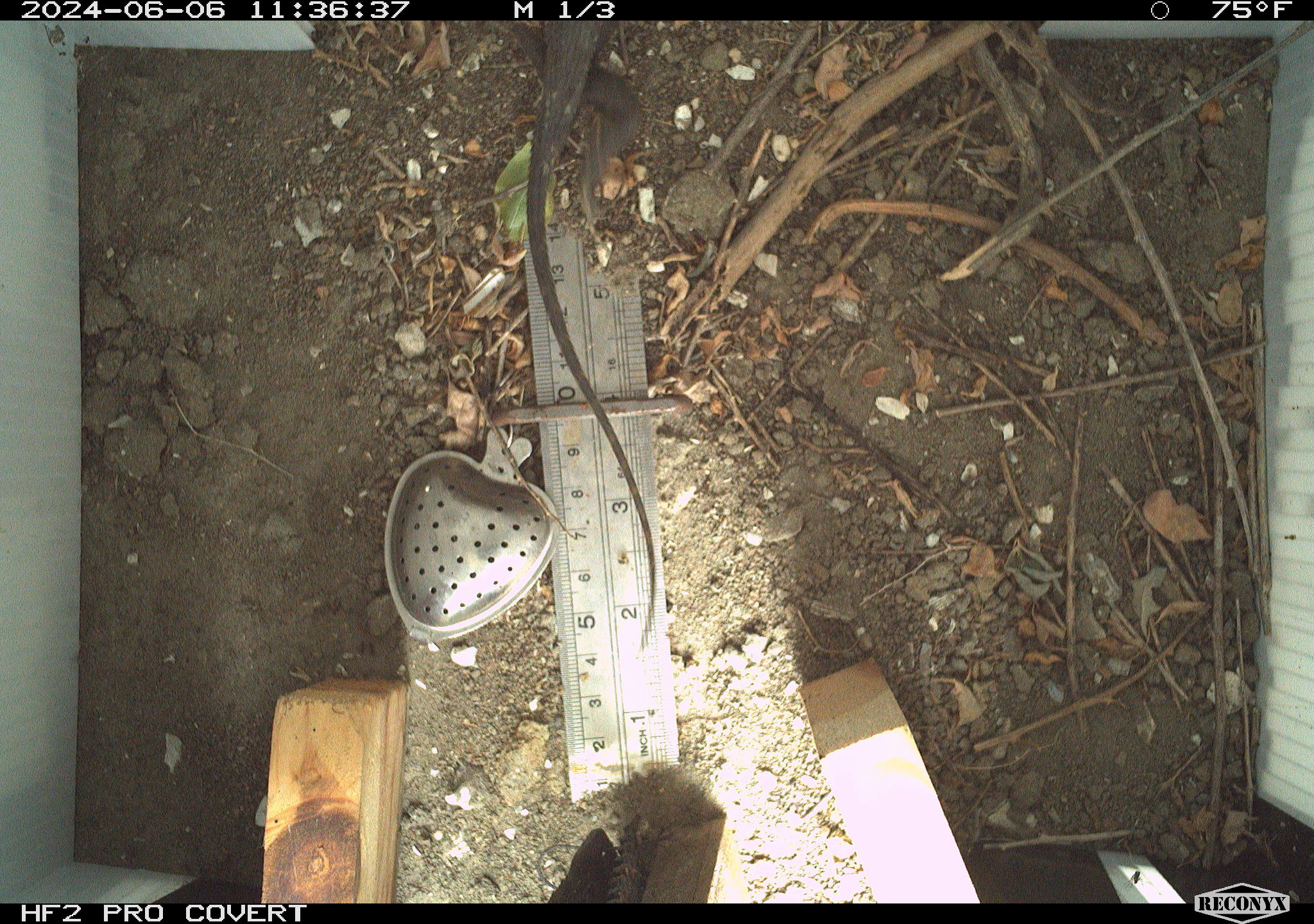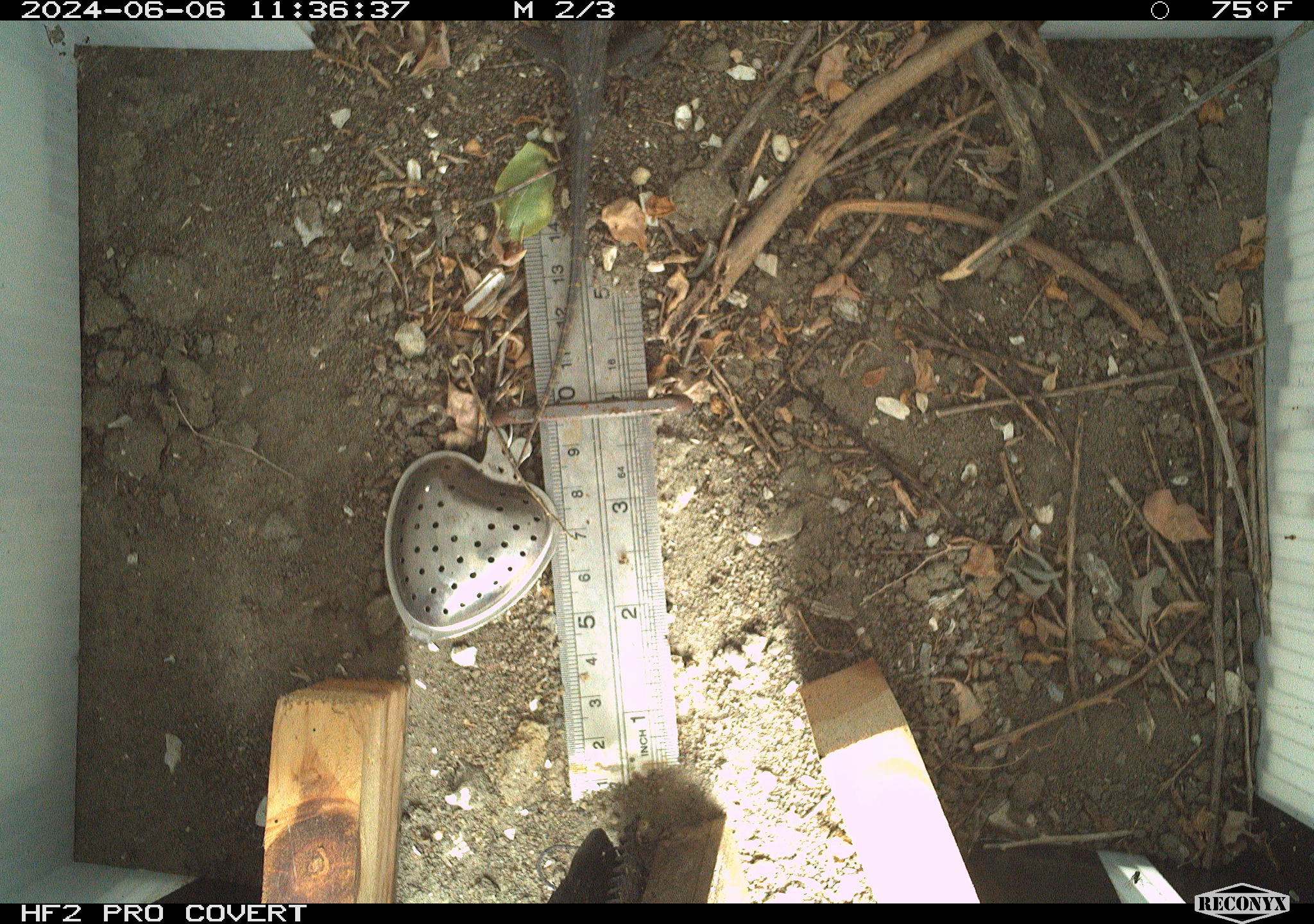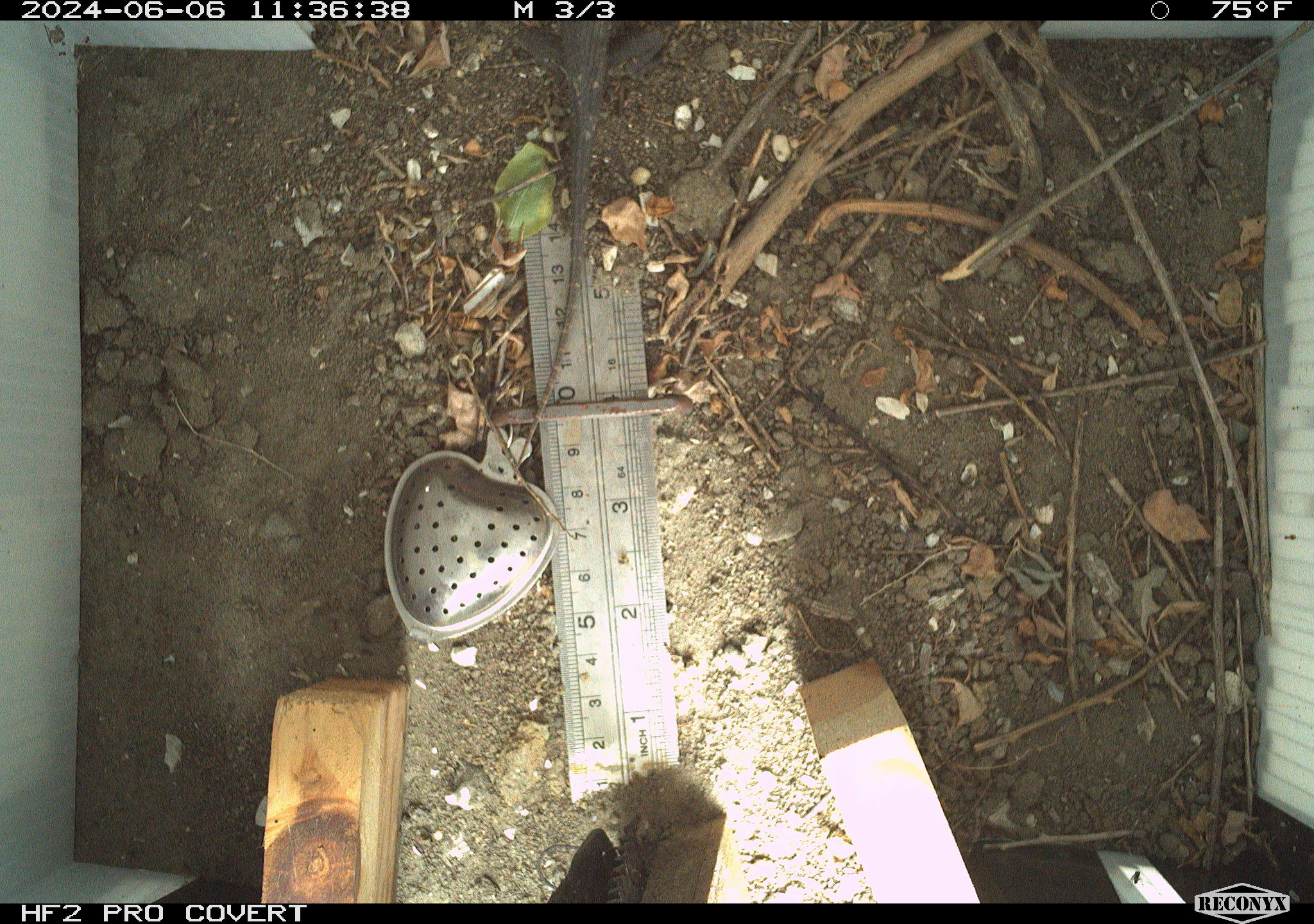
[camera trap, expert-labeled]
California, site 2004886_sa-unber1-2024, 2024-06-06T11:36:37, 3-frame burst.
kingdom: Animalia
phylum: Chordata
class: Reptilia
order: Squamata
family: Phrynosomatidae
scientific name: Phrynosomatidae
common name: phrynosomatid lizards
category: phrynosomatidae family